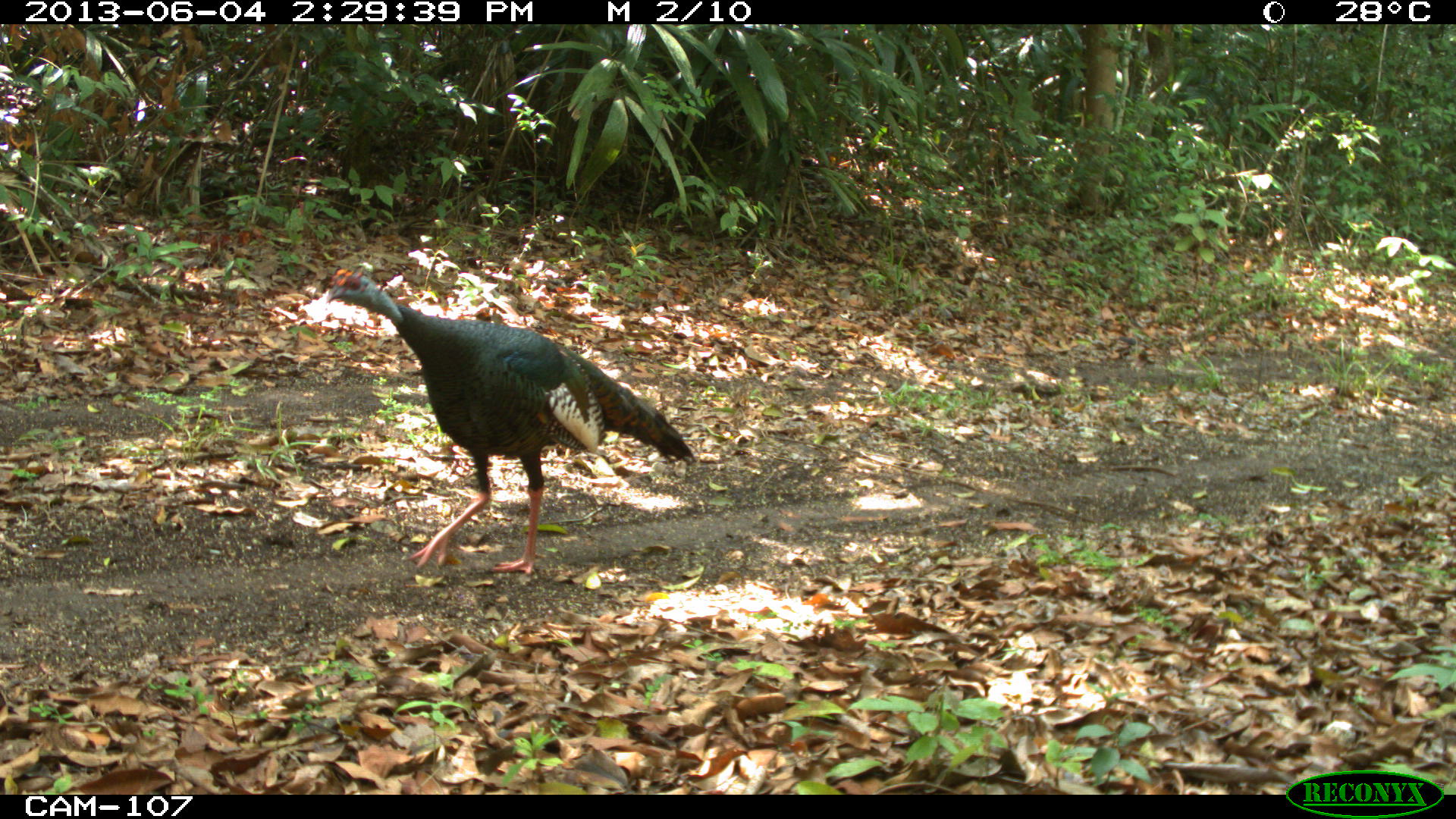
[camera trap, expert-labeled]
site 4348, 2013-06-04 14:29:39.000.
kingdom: Animalia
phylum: Chordata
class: Aves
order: Galliformes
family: Phasianidae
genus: Meleagris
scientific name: Meleagris ocellata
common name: ocellated turkey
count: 1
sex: male